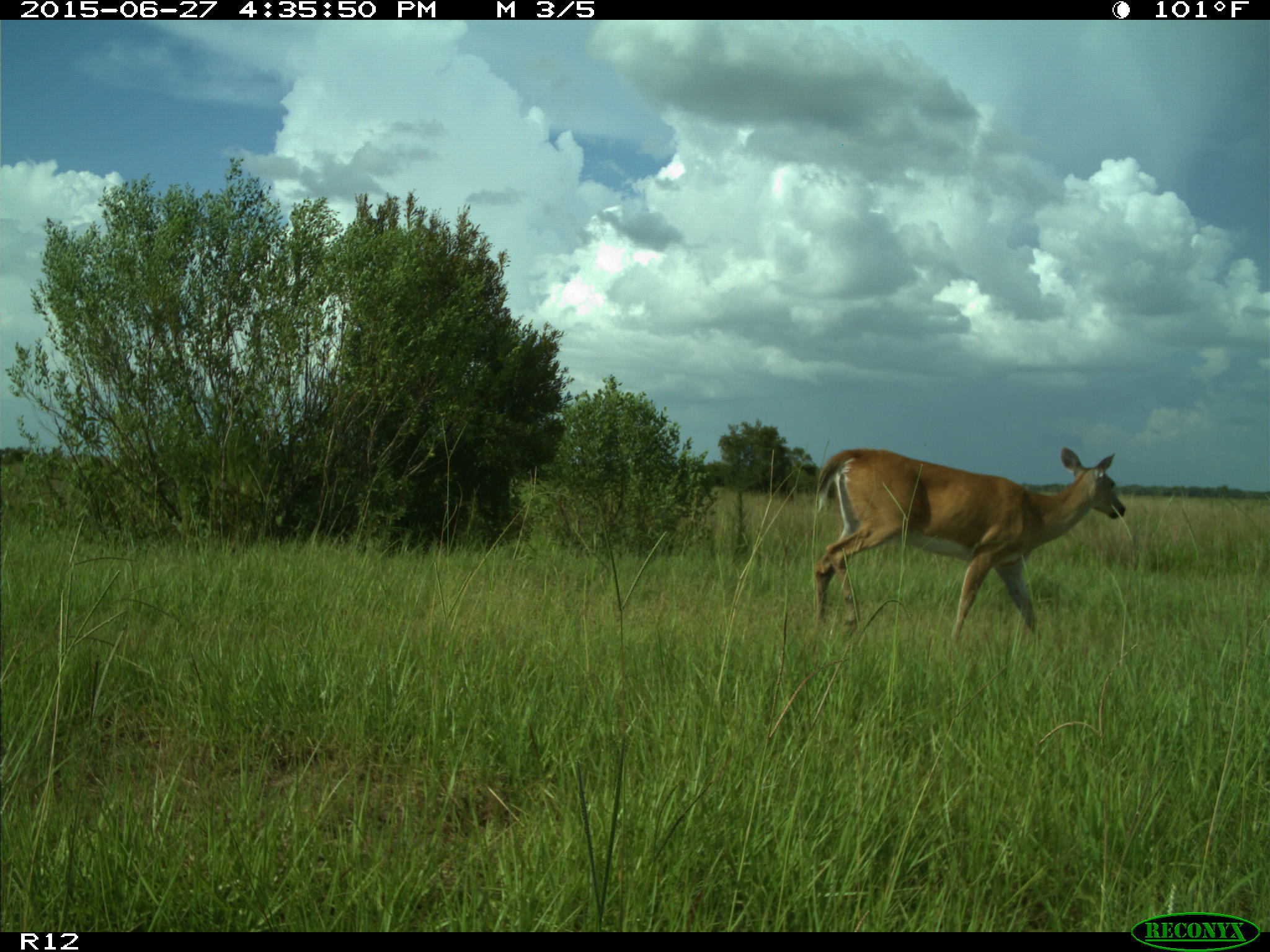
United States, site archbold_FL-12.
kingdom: Animalia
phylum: Chordata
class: Mammalia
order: Artiodactyla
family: Cervidae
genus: Odocoileus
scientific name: Odocoileus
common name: deer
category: unidentified deer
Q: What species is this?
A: Unidentified deer (deer) (Odocoileus).